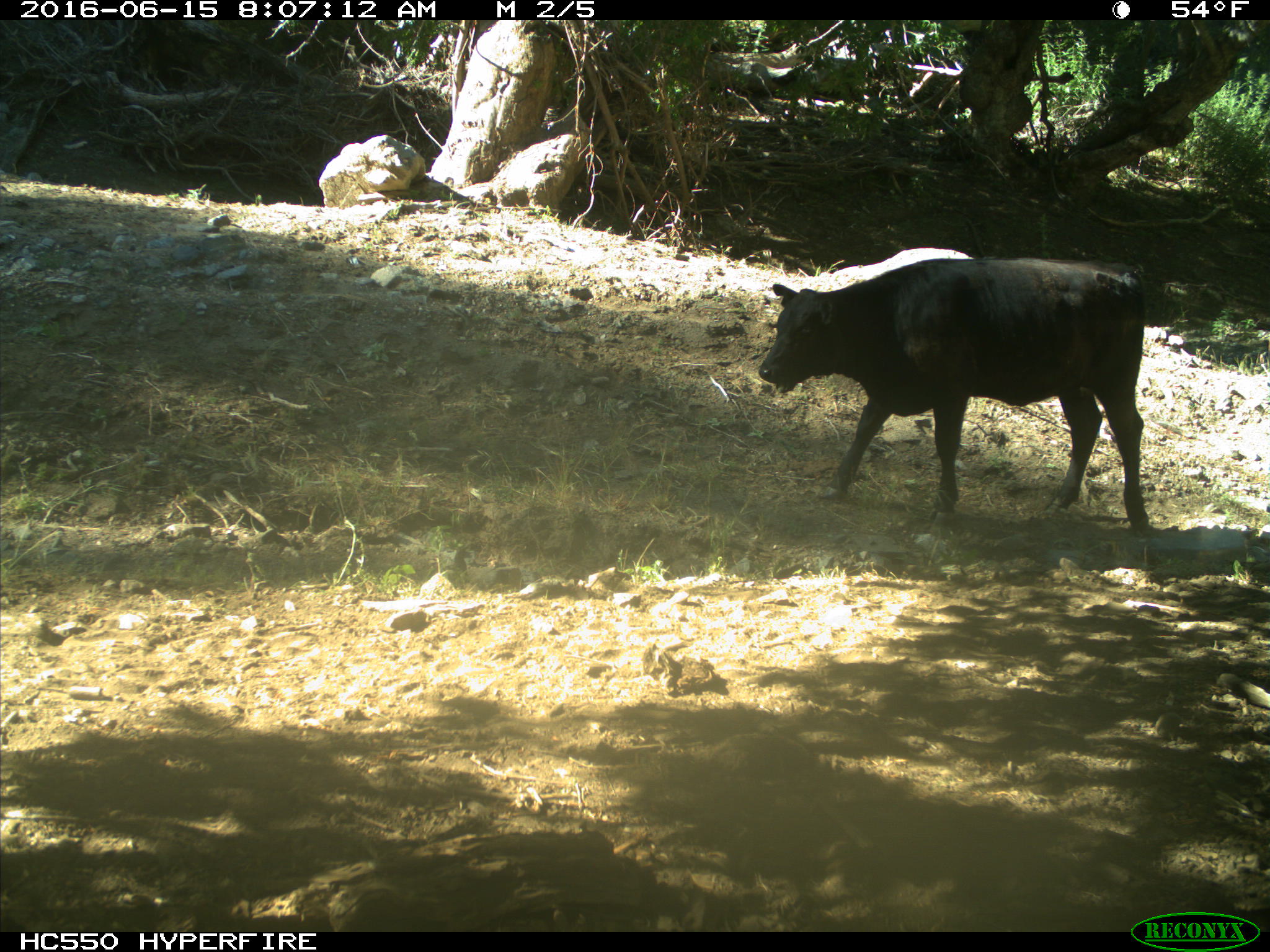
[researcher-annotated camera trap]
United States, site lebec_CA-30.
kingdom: Animalia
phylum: Chordata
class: Mammalia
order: Artiodactyla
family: Bovidae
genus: Bos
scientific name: Bos taurus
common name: domestic cow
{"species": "Bos taurus (domestic cow)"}